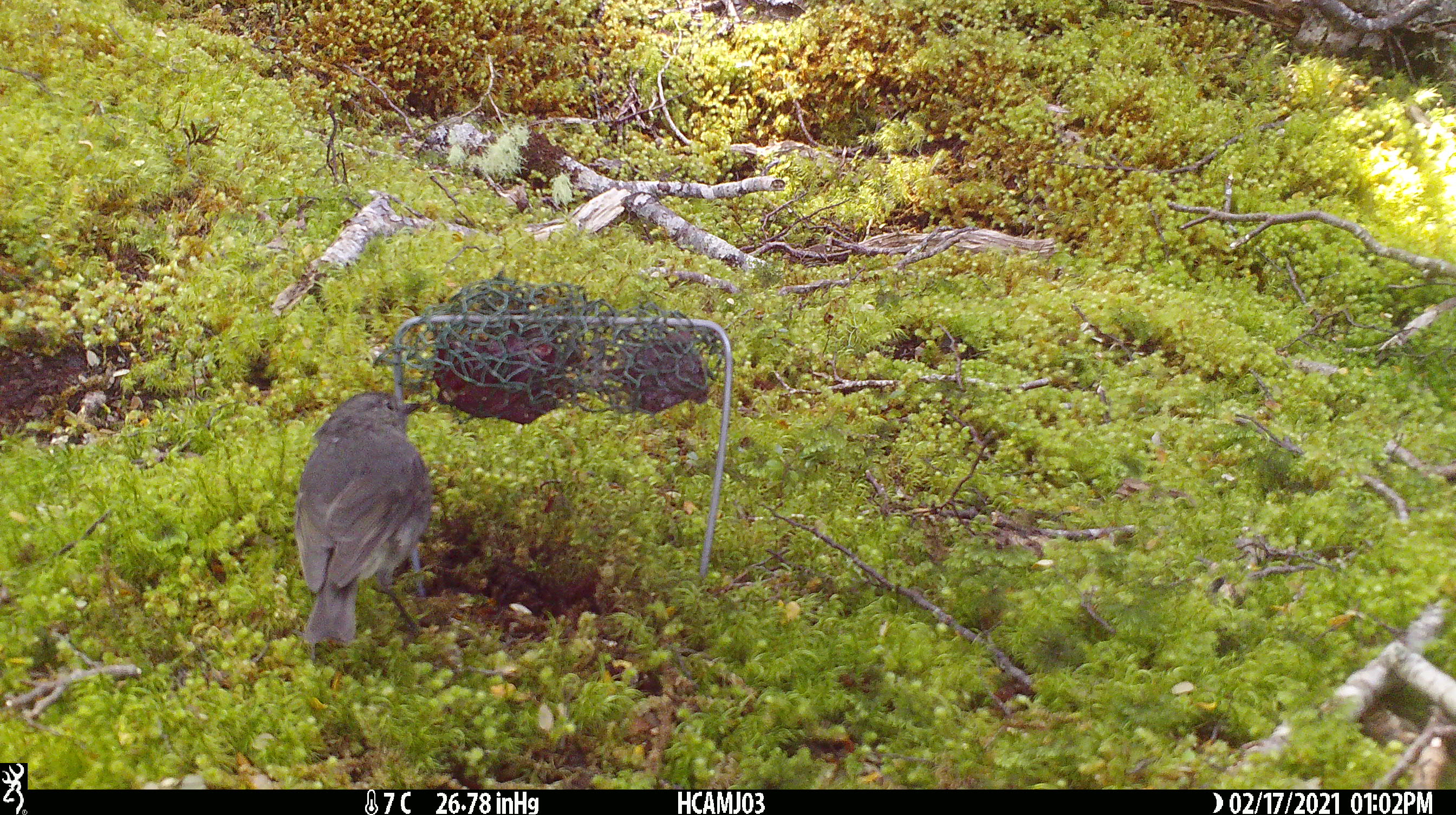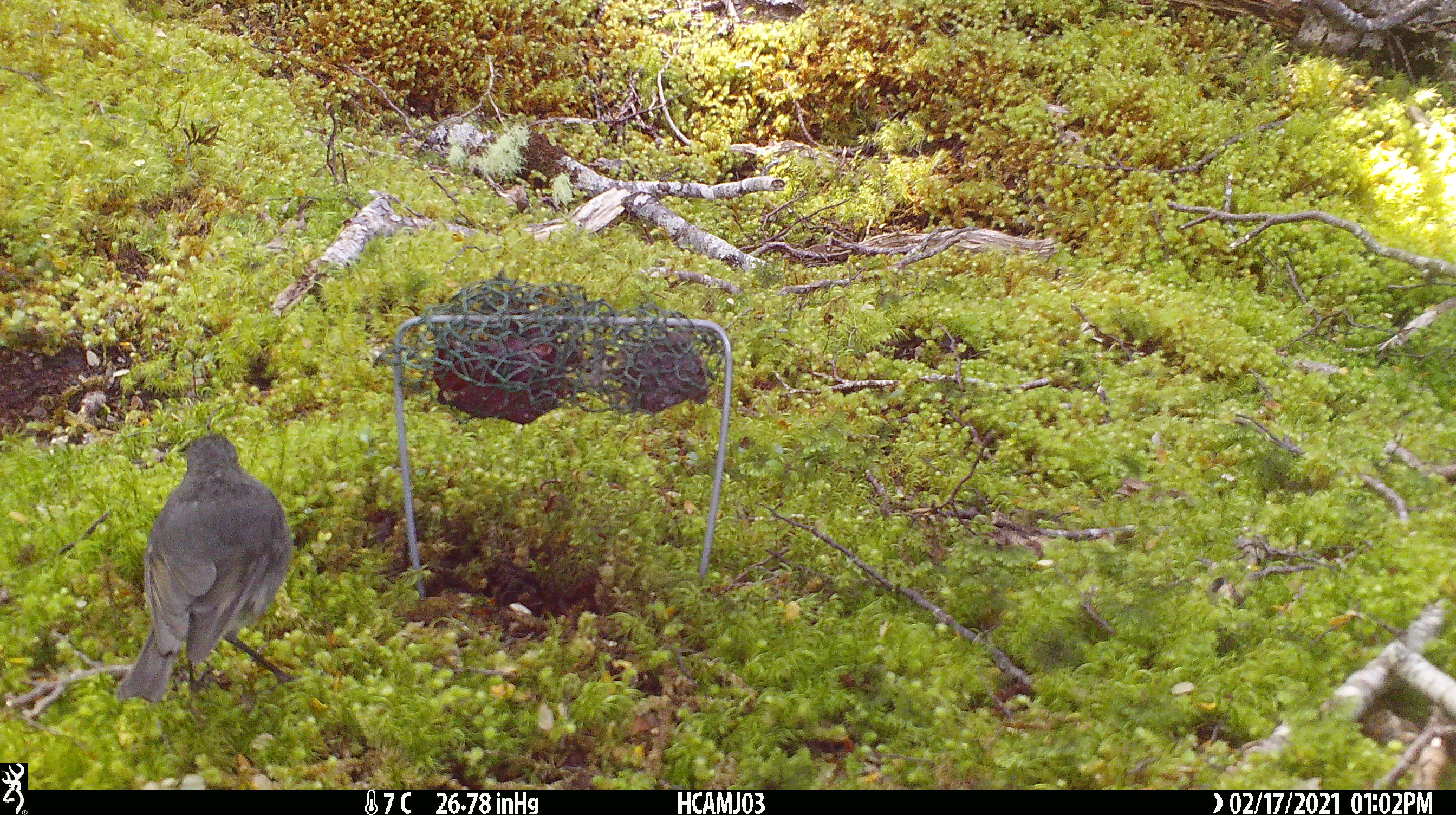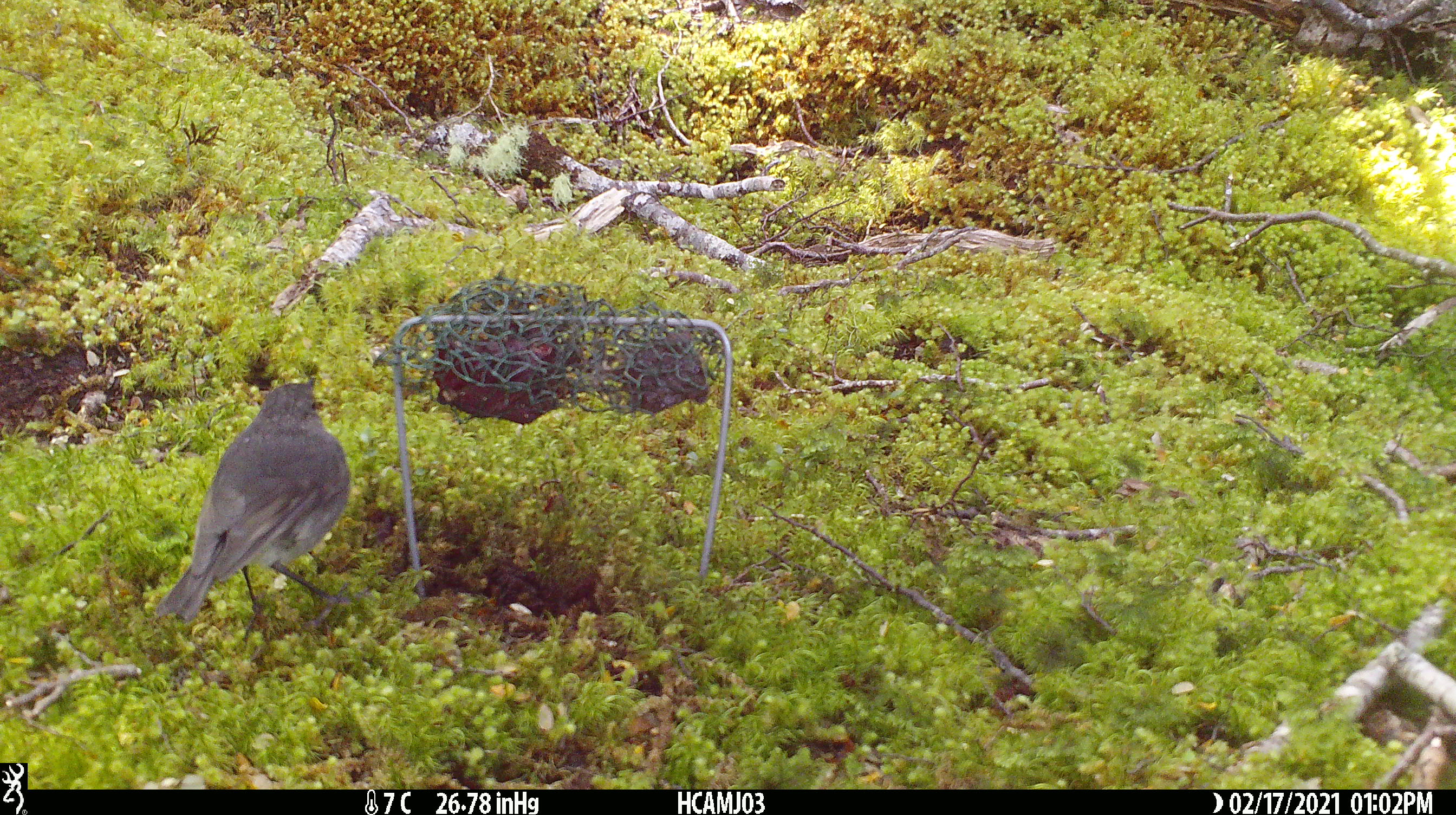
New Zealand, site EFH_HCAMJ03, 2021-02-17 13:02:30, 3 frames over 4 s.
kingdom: Animalia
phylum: Chordata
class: Aves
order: Passeriformes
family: Petroicidae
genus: Petroica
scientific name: Petroica australis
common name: new zealand robin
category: robin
Robin (new zealand robin) (Petroica australis).